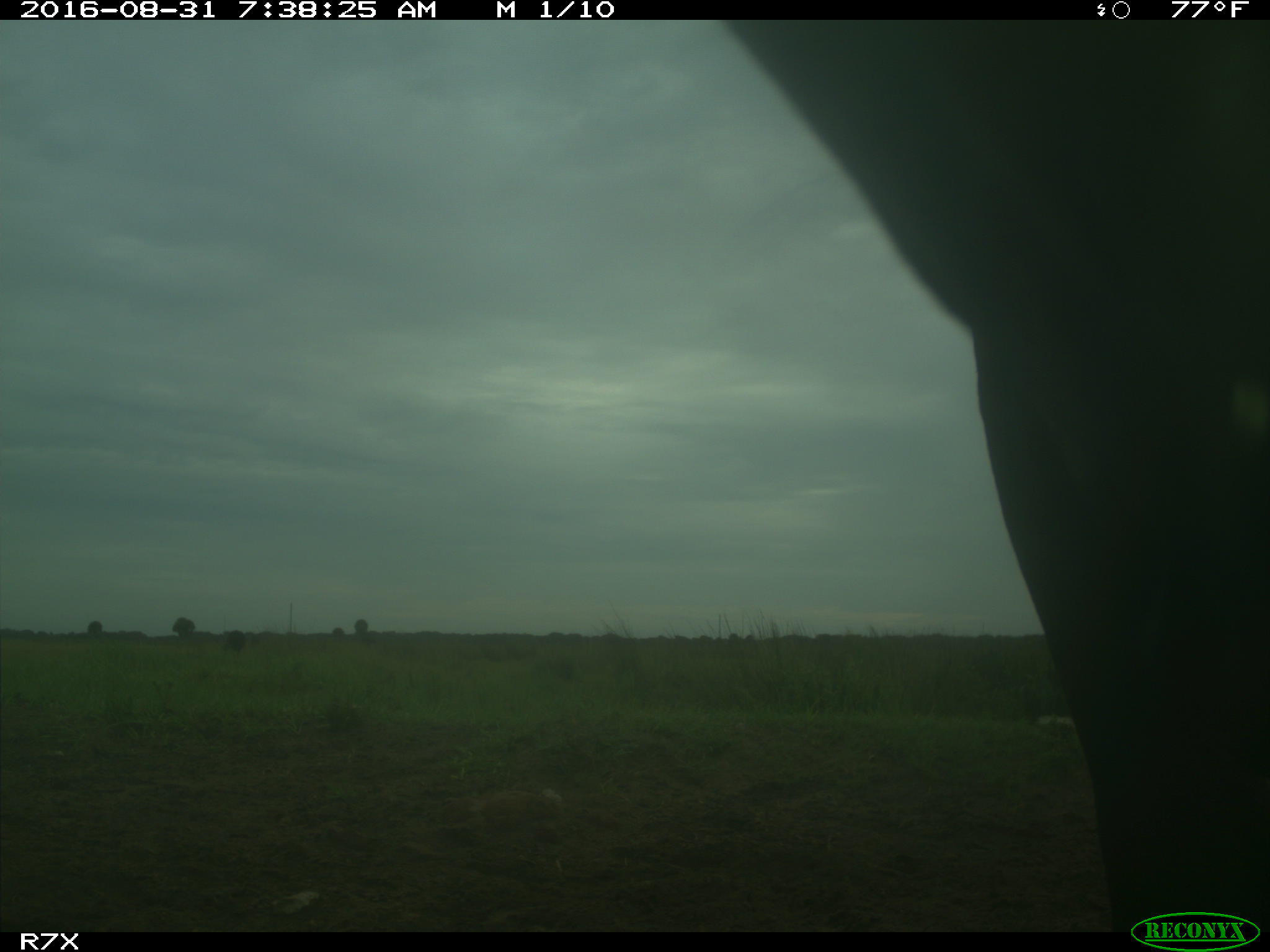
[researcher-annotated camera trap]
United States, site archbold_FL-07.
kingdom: Animalia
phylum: Chordata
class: Mammalia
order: Artiodactyla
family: Bovidae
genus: Bos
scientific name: Bos taurus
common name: domestic cow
Bos taurus (domestic cow).